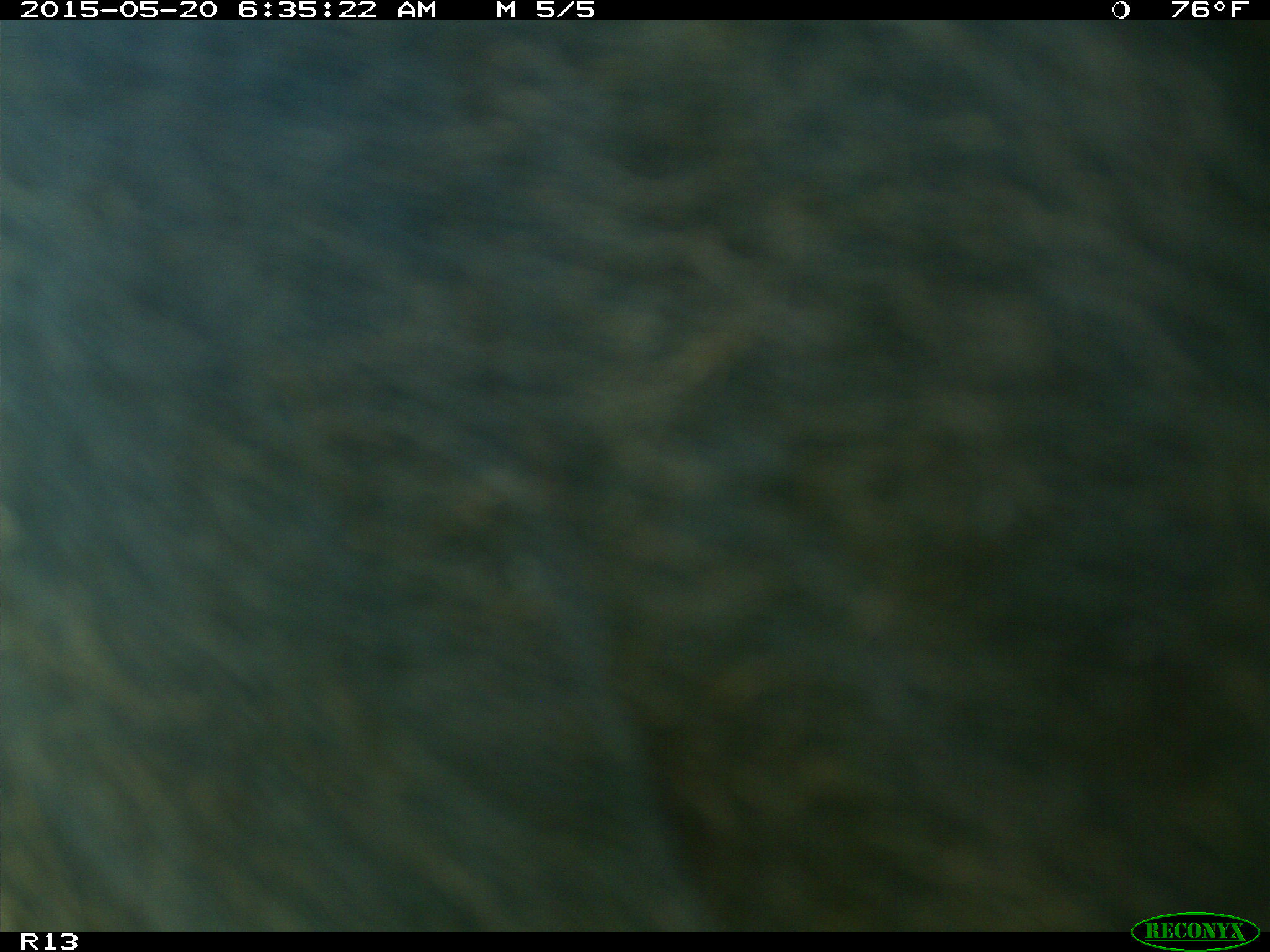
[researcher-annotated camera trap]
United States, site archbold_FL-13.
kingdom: Animalia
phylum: Chordata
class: Mammalia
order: Artiodactyla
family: Bovidae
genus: Bos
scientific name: Bos taurus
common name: domestic cow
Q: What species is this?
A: Bos taurus (domestic cow).